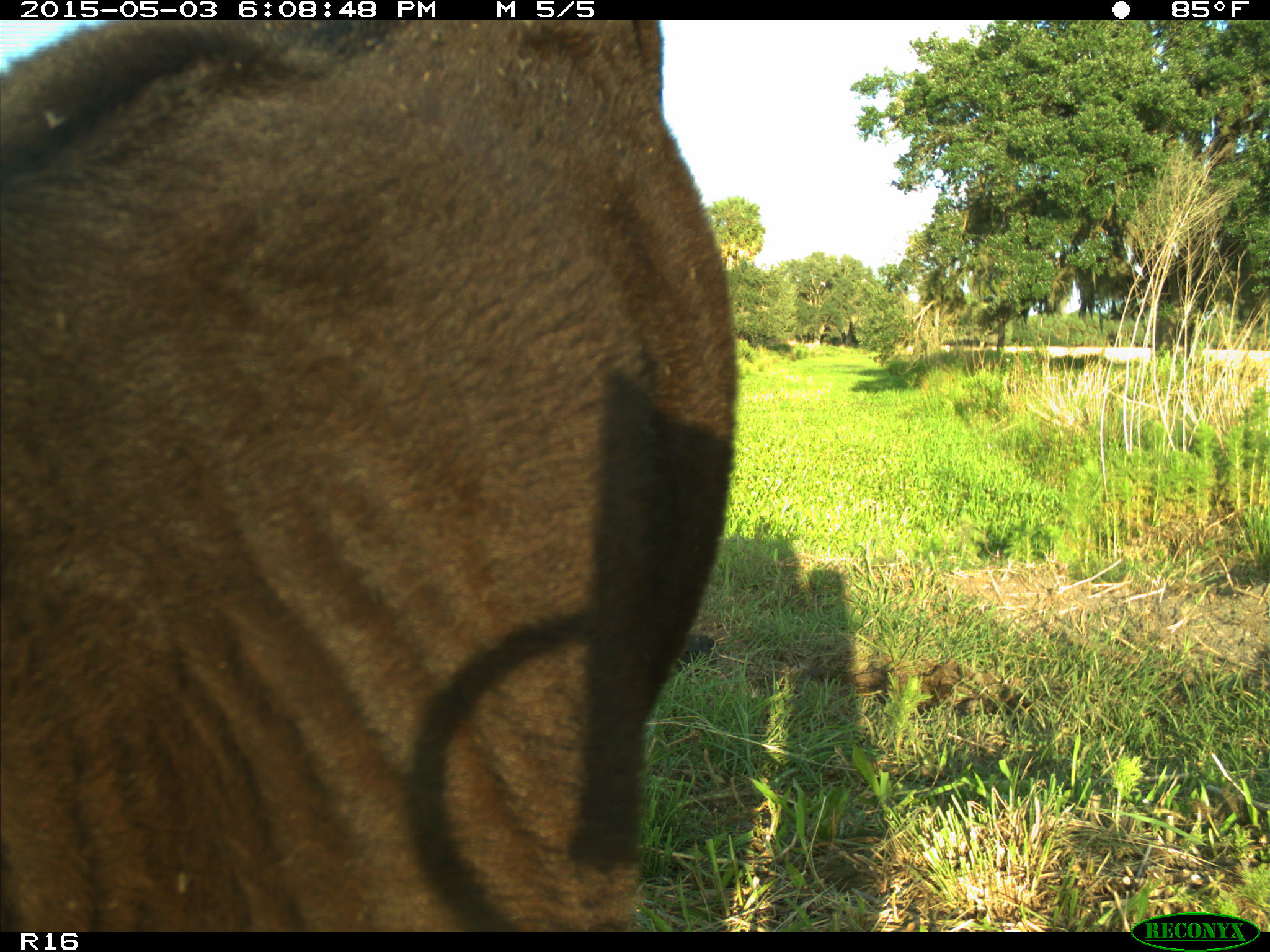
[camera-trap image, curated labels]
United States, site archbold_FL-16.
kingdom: Animalia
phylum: Chordata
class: Mammalia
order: Artiodactyla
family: Bovidae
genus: Bos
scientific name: Bos taurus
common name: domestic cow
Bos taurus (domestic cow).